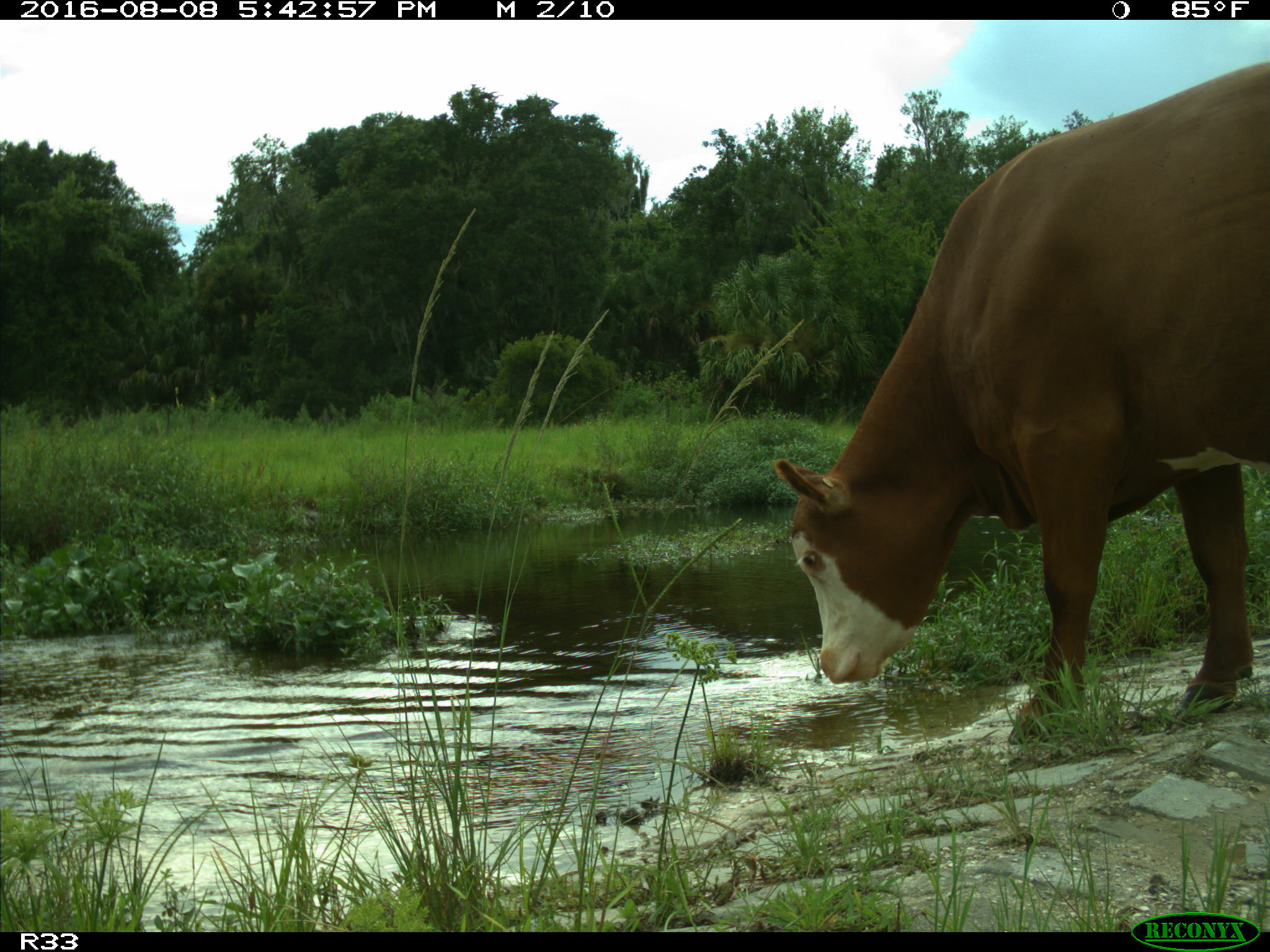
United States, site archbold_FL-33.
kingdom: Animalia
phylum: Chordata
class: Mammalia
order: Artiodactyla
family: Bovidae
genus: Bos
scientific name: Bos taurus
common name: domestic cow